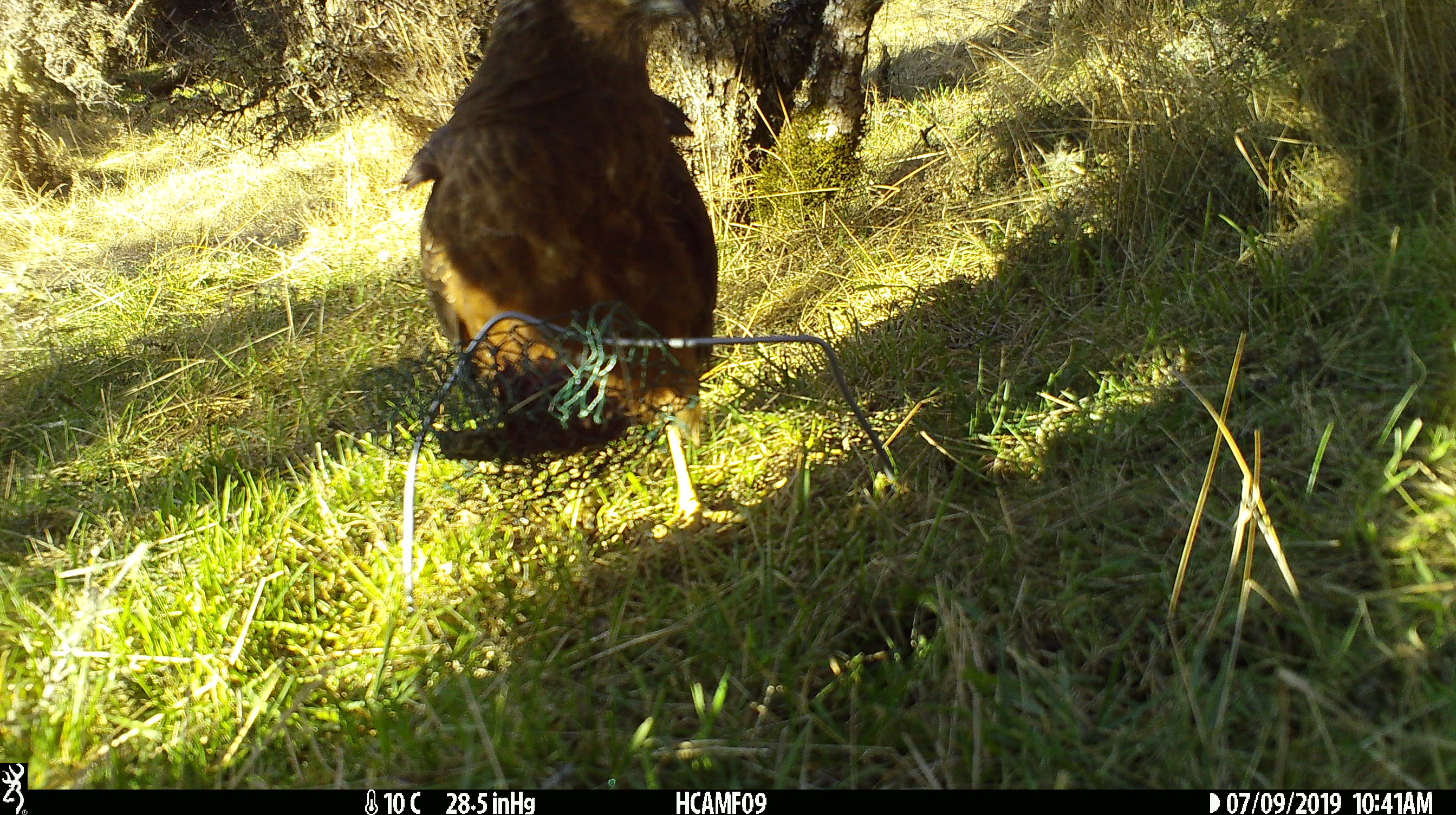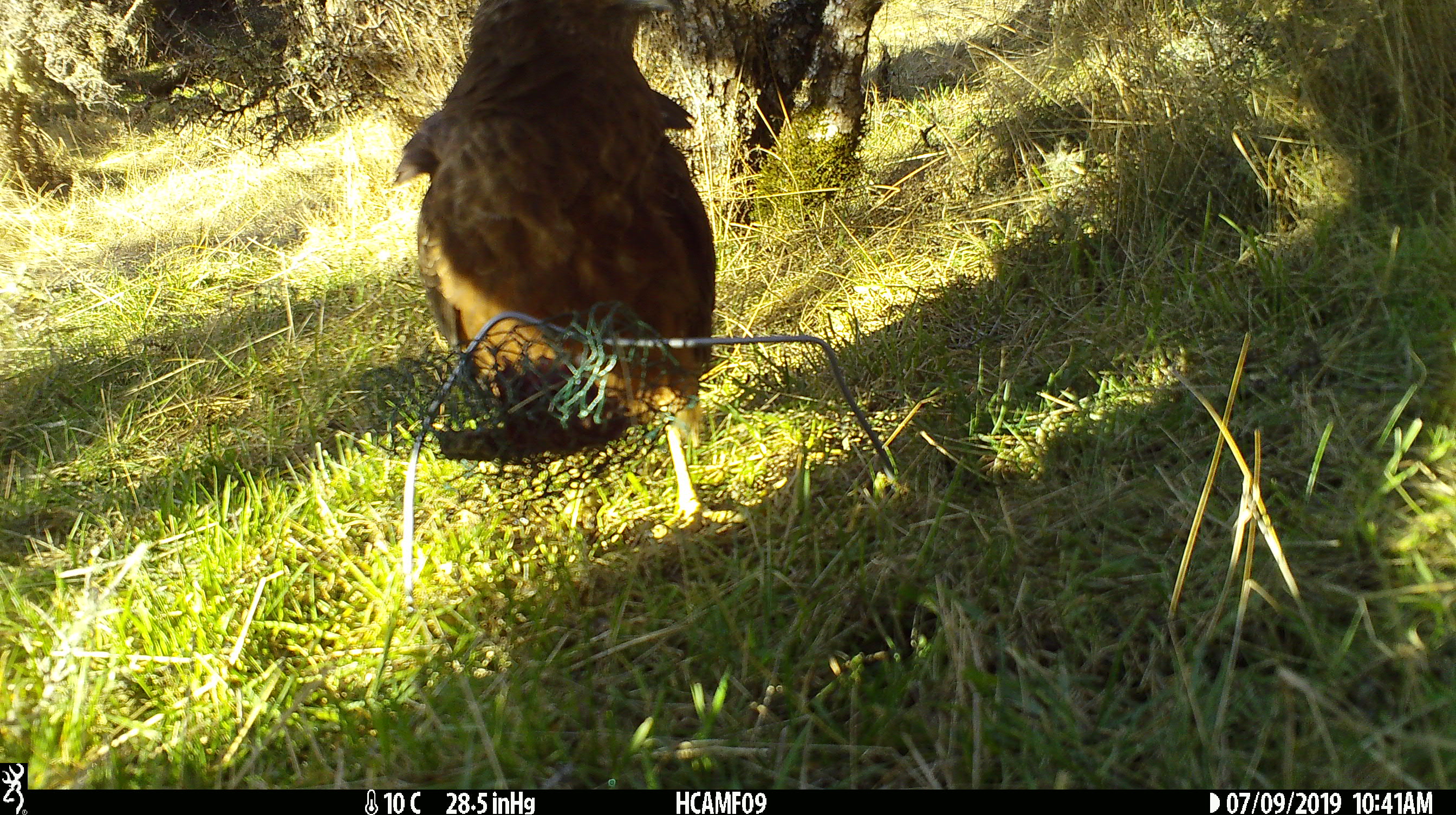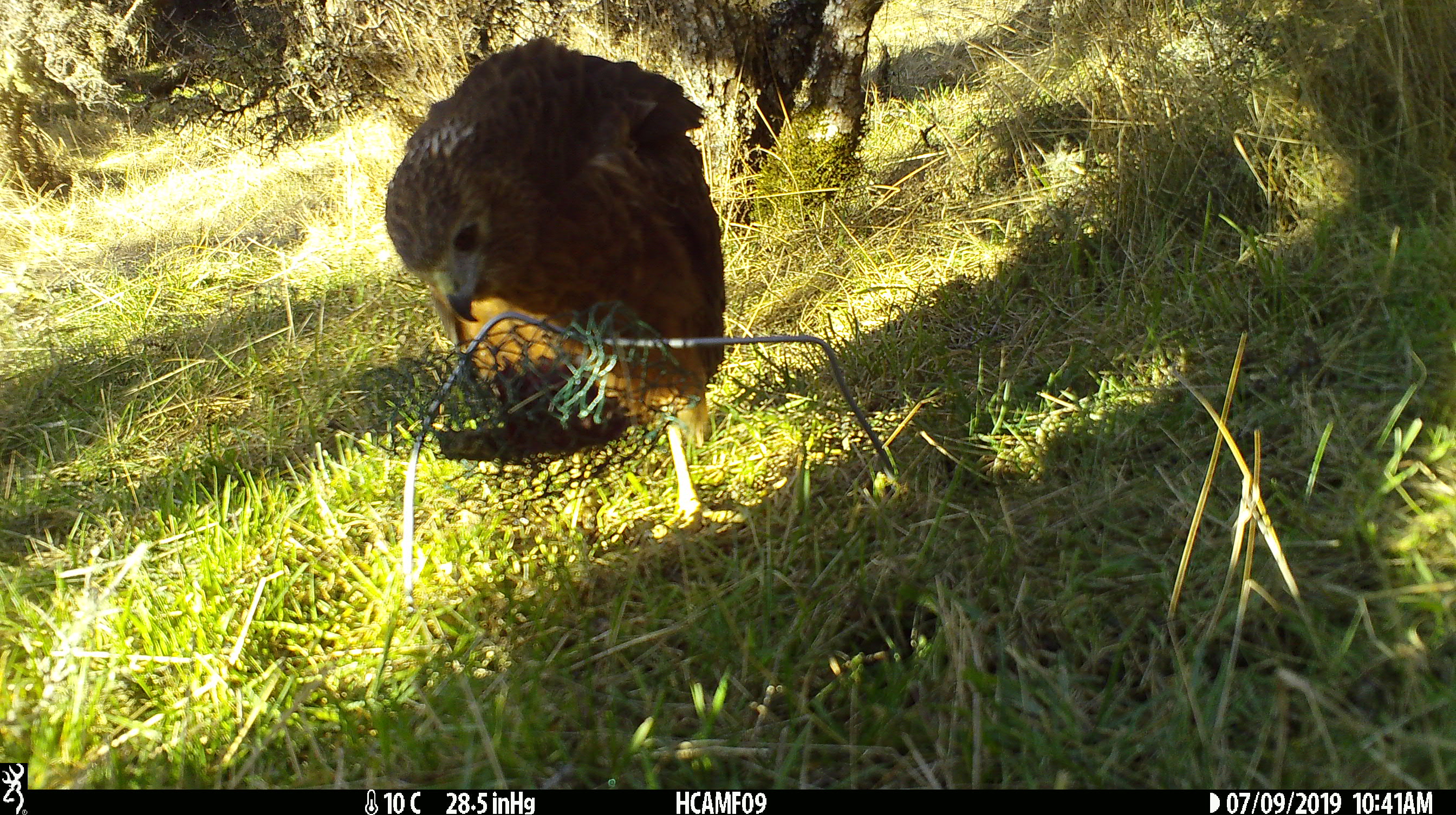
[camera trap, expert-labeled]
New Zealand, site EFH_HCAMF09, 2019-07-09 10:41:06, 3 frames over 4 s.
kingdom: Animalia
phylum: Chordata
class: Aves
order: Accipitriformes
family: Accipitridae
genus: Circus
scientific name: Circus approximans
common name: swamp harrier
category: harrier